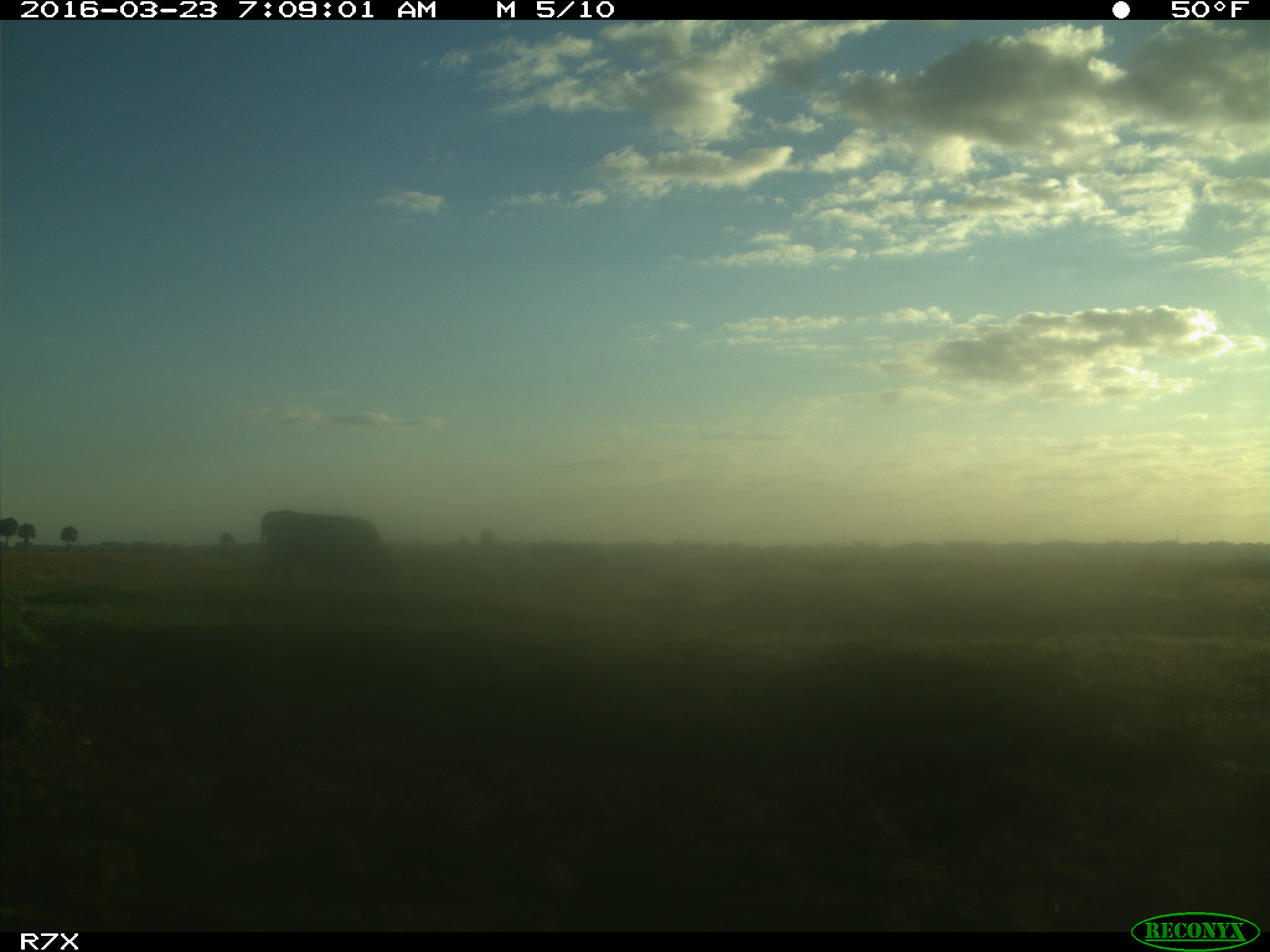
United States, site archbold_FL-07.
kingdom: Animalia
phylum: Chordata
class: Mammalia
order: Artiodactyla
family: Bovidae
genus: Bos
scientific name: Bos taurus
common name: domestic cow